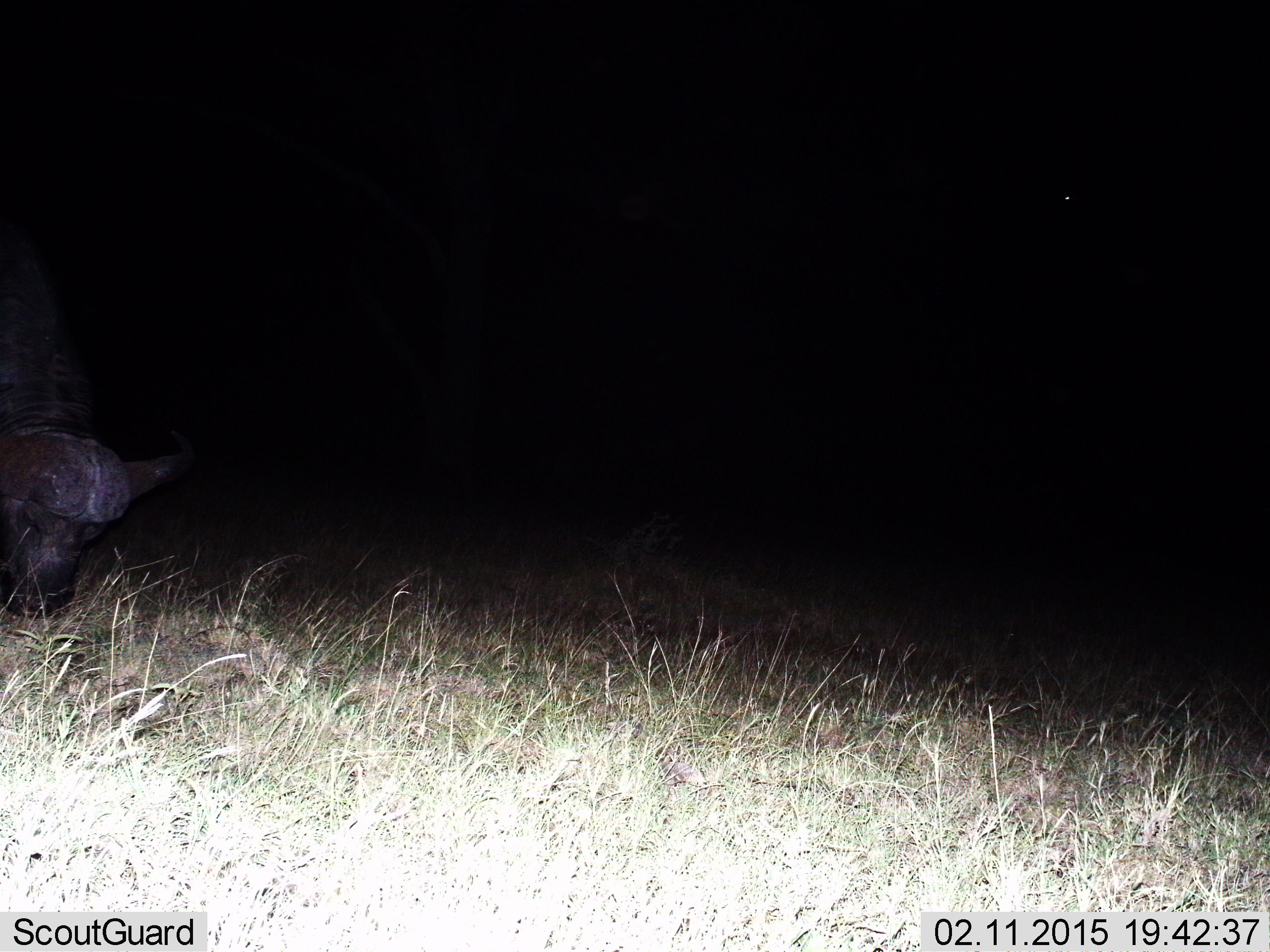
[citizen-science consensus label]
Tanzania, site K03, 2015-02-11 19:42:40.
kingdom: Animalia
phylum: Chordata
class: Mammalia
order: Artiodactyla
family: Bovidae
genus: Syncerus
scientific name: Syncerus caffer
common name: cape buffalo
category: buffalo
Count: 1.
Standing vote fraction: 10%.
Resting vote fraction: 10%.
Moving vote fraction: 10%.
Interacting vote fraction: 0%.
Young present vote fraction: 0%.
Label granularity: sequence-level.